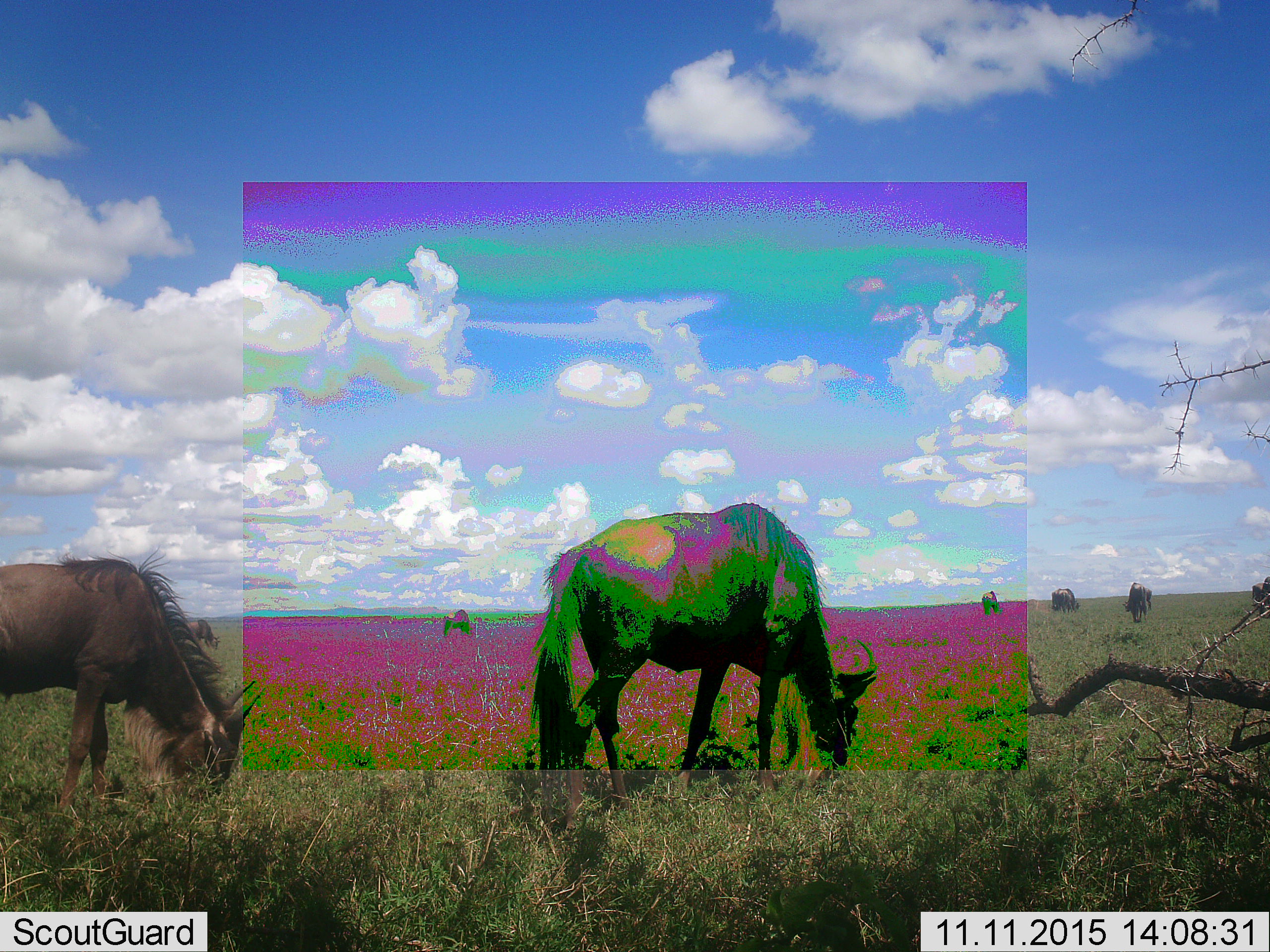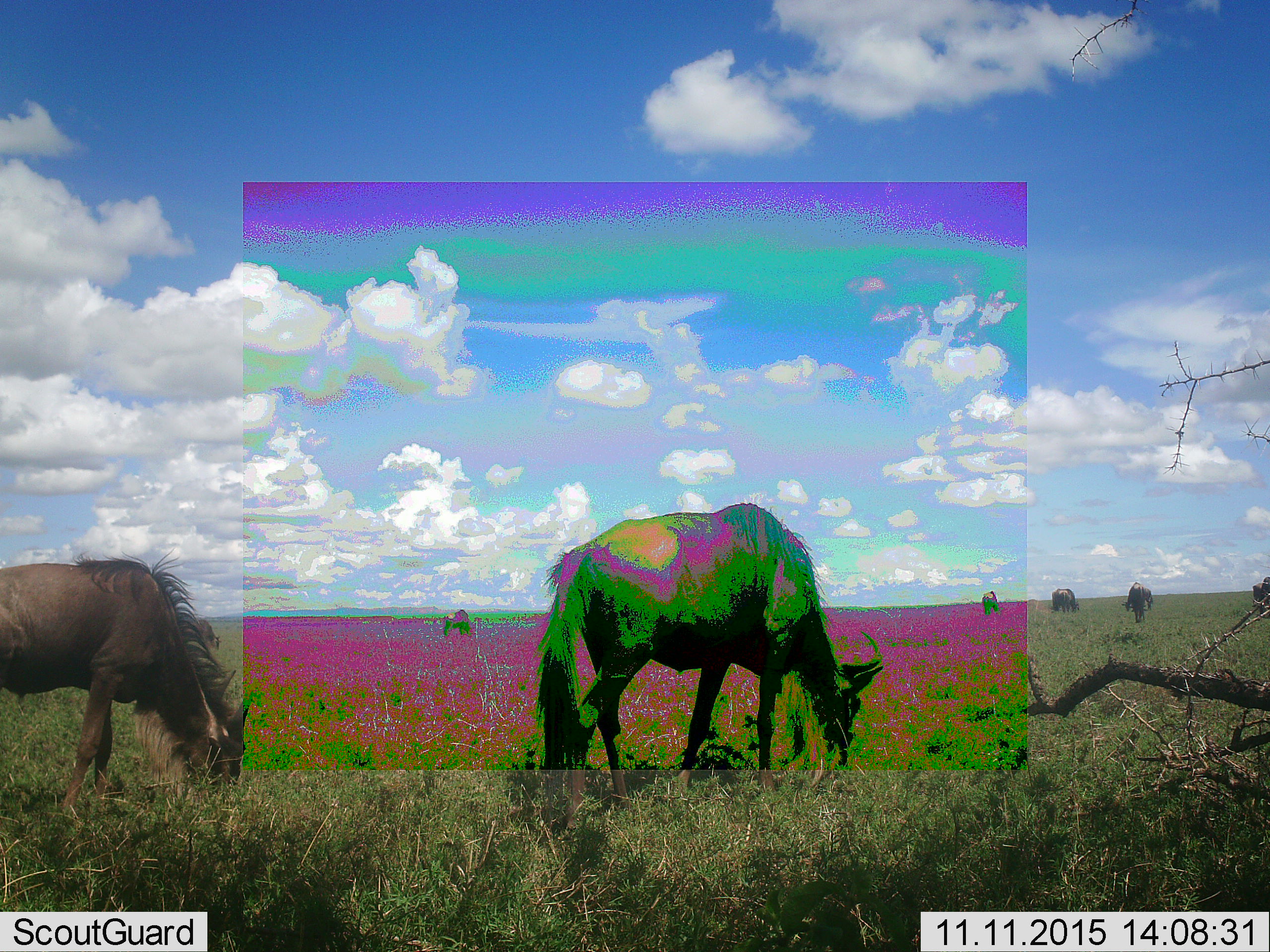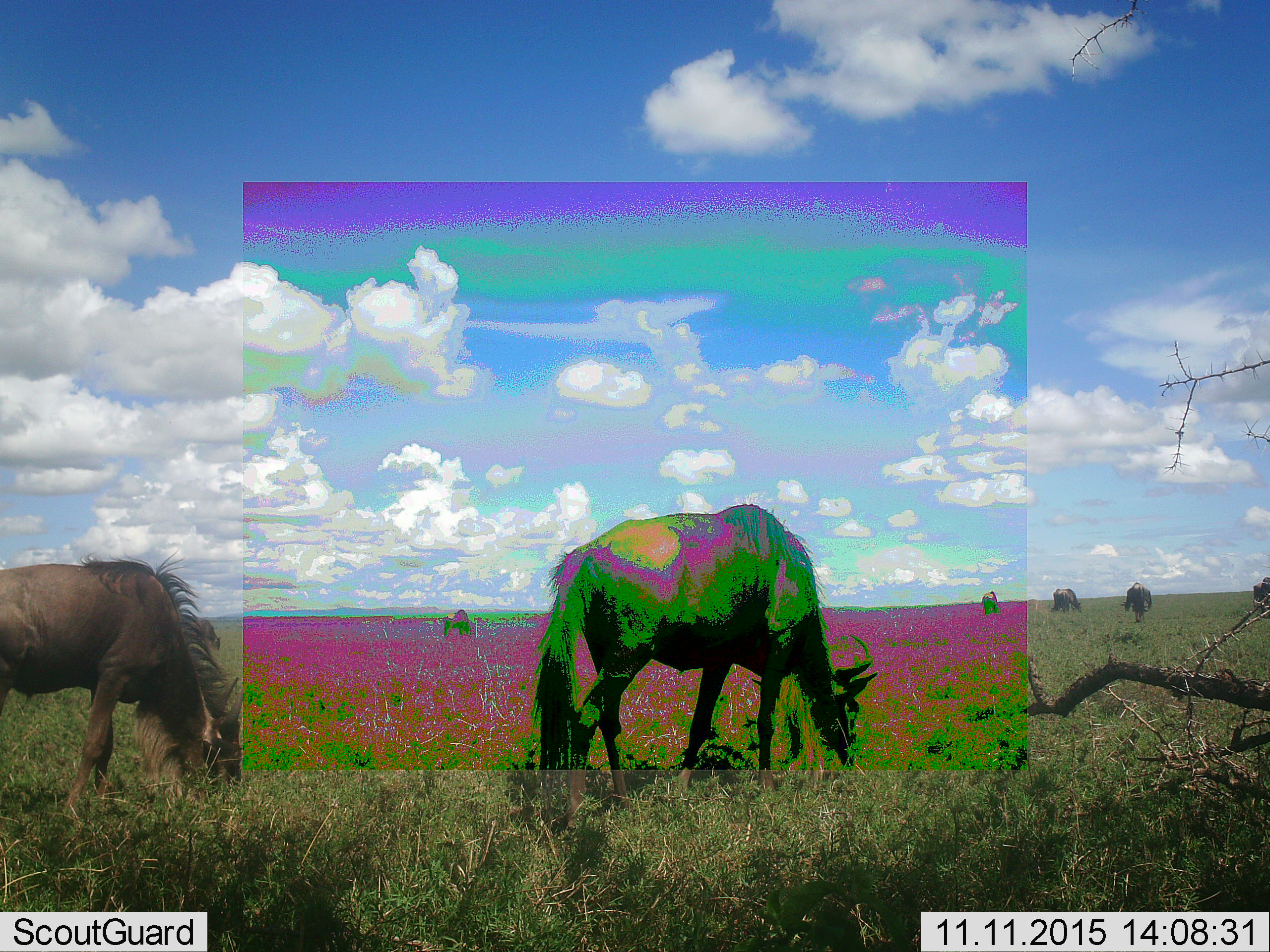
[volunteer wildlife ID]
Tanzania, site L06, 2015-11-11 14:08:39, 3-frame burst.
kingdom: Animalia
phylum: Chordata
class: Mammalia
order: Artiodactyla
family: Bovidae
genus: Connochaetes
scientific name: Connochaetes taurinus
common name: blue wildebeest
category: wildebeest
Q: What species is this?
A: Wildebeest (blue wildebeest) (Connochaetes taurinus).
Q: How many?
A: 9.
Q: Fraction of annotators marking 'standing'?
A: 62%.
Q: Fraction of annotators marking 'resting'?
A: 0%.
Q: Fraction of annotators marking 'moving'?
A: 0%.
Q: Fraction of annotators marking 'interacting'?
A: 0%.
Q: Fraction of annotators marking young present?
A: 0%.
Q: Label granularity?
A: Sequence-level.